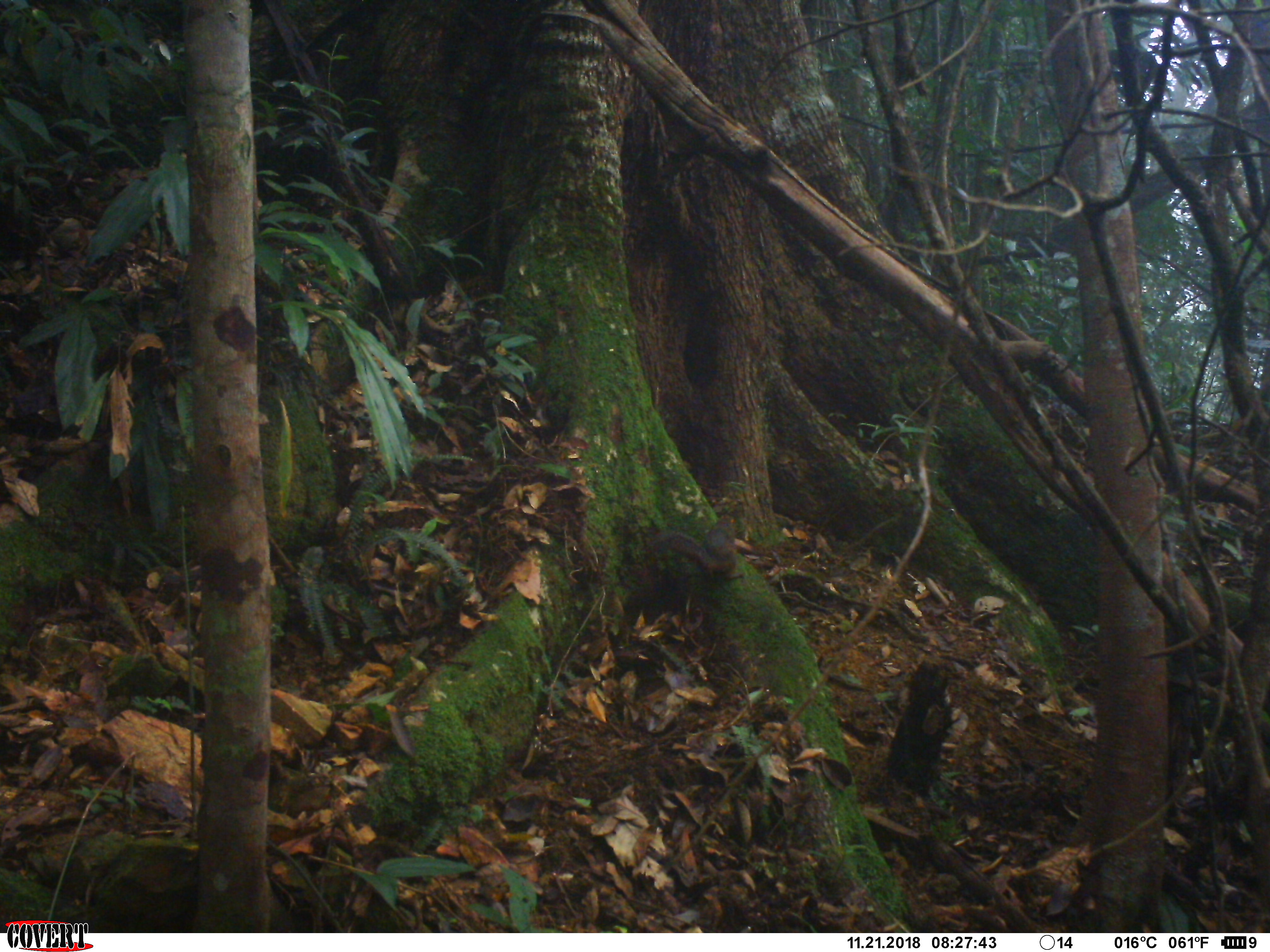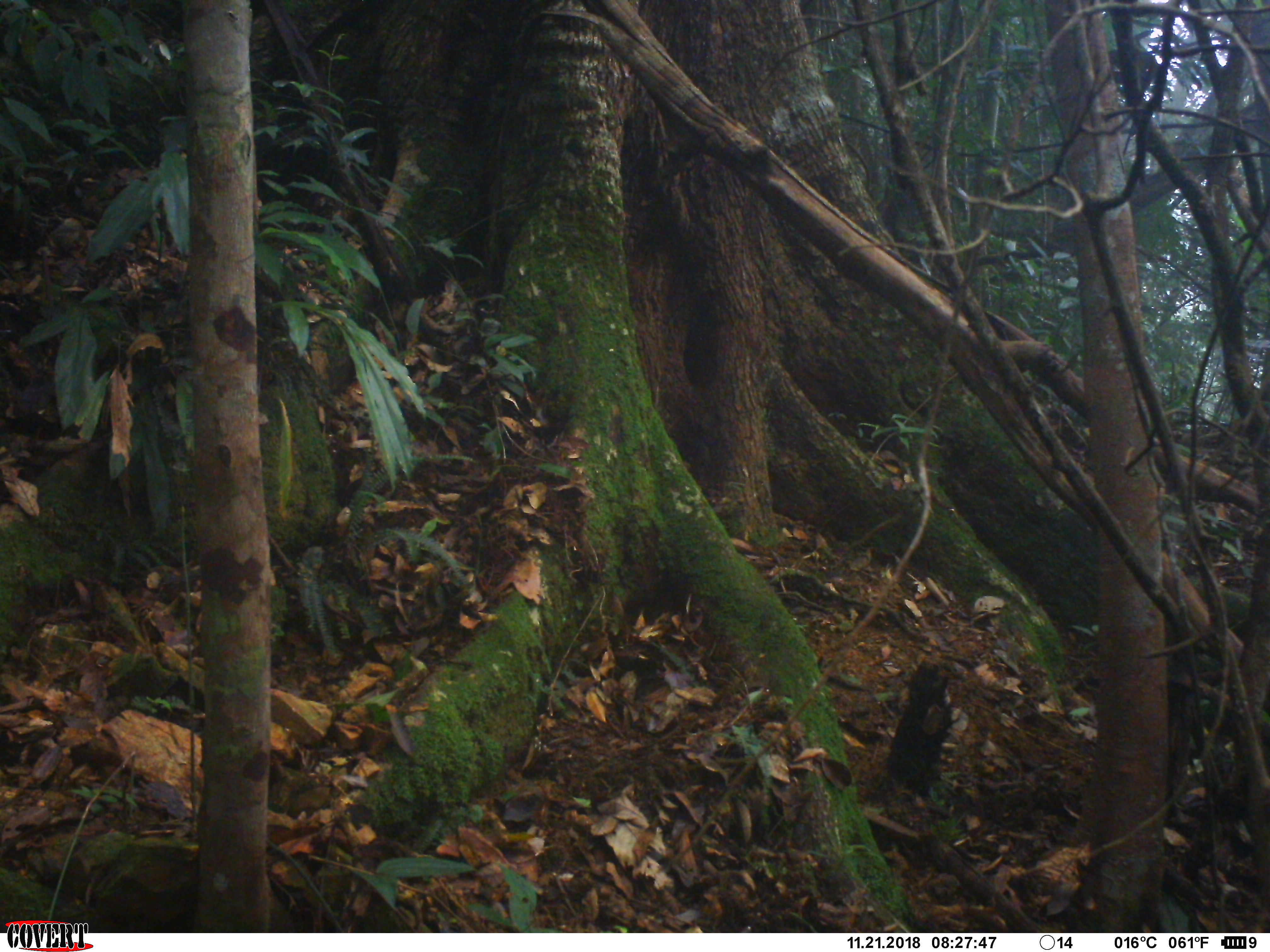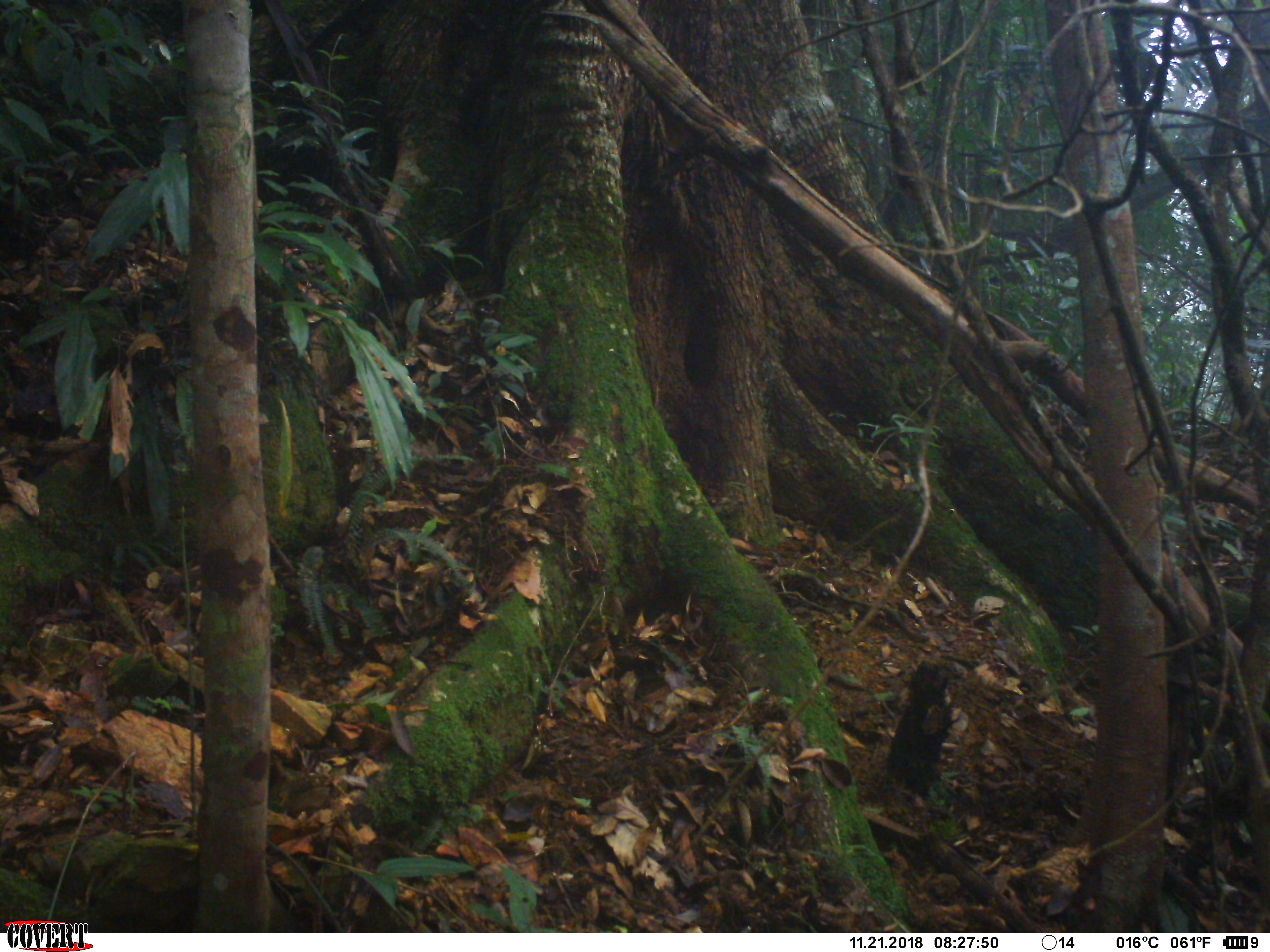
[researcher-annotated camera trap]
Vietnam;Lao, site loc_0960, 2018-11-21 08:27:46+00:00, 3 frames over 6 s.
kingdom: Animalia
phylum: Chordata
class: Mammalia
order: Rodentia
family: Sciuridae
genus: Dremomys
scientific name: Dremomys rufigenis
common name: red-cheeked squirrel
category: red cheeked squirrel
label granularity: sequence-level